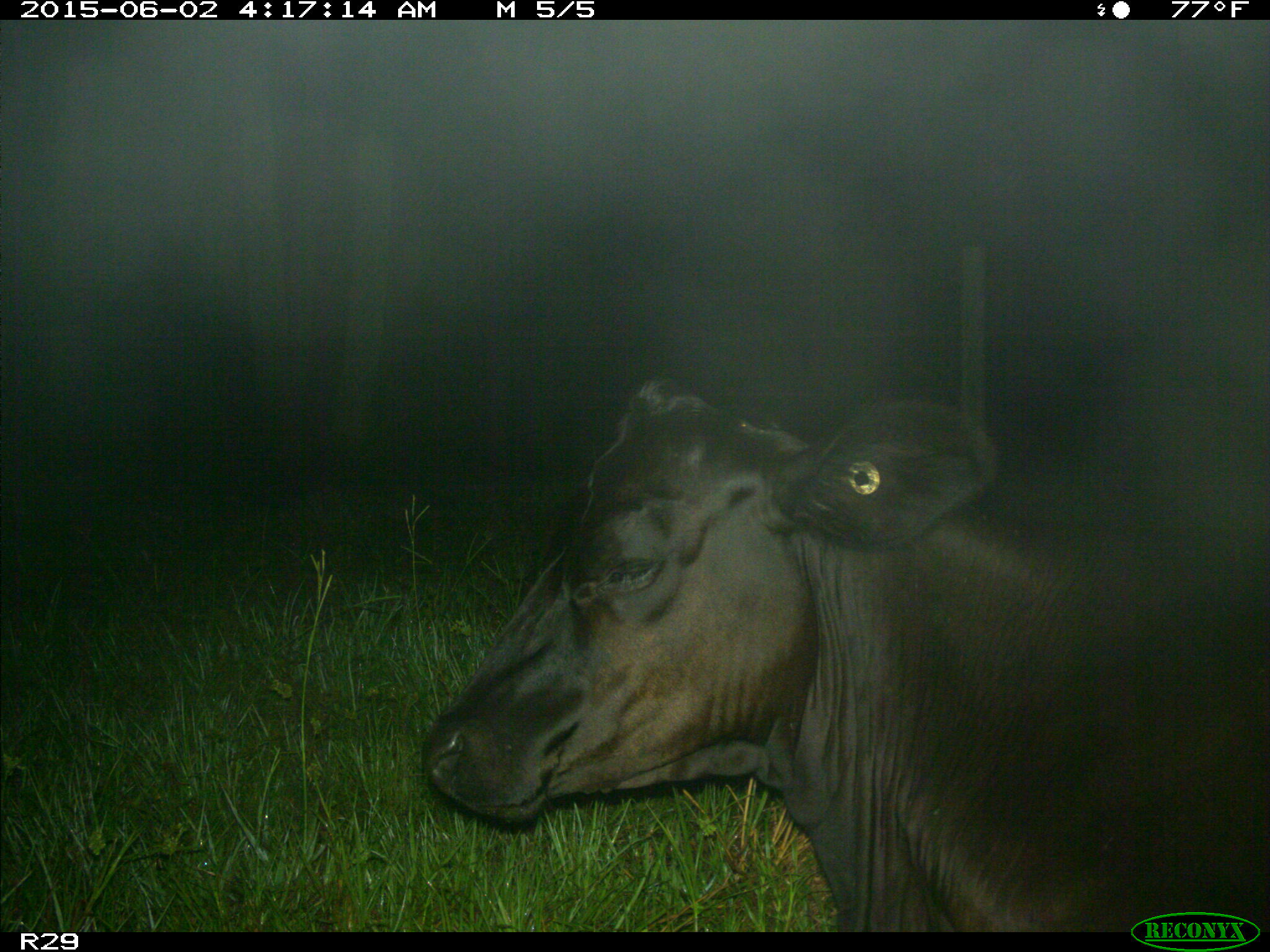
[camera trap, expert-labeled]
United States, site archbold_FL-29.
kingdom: Animalia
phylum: Chordata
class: Mammalia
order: Artiodactyla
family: Bovidae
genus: Bos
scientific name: Bos taurus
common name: domestic cow